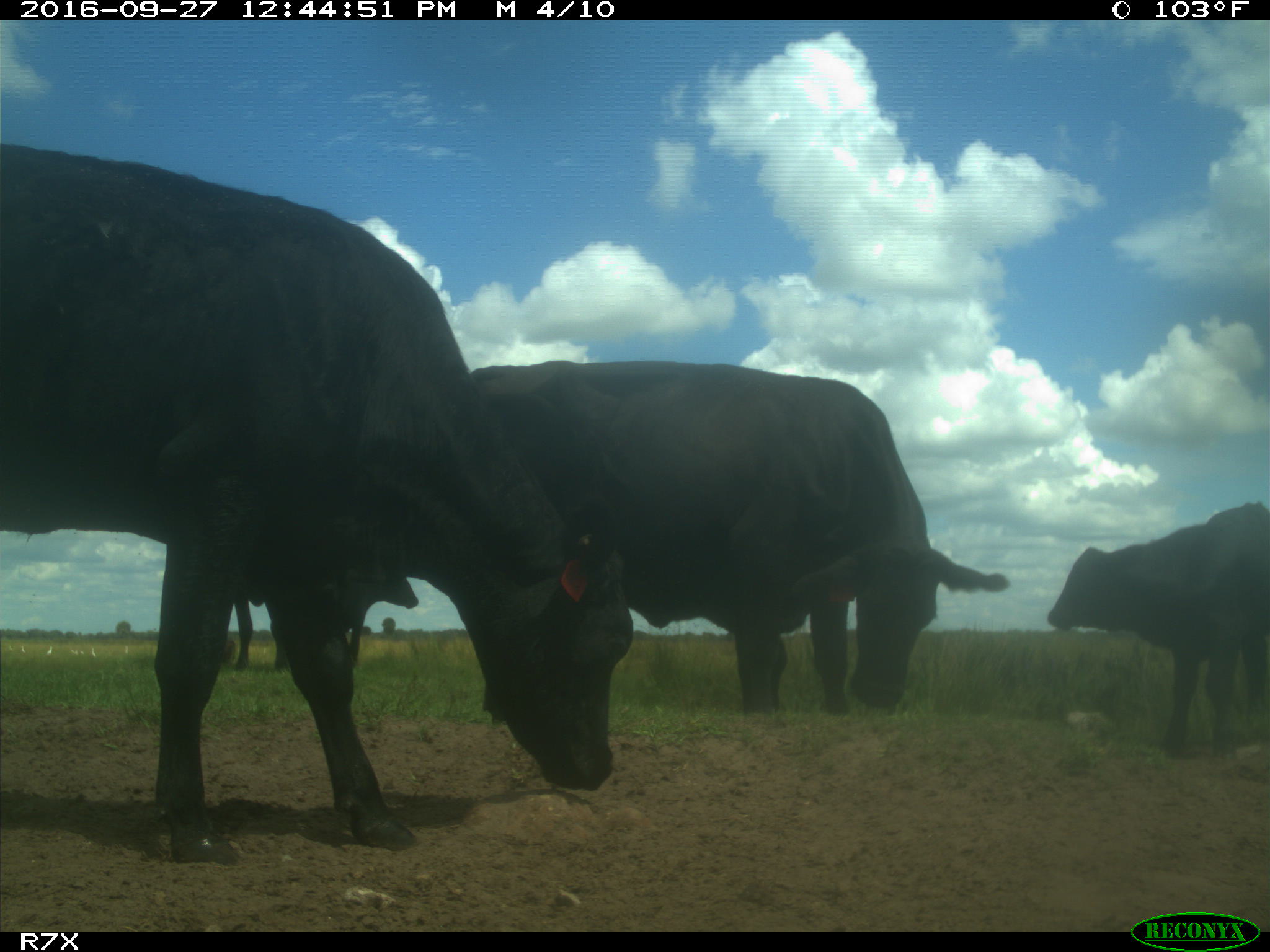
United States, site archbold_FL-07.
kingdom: Animalia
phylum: Chordata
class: Mammalia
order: Artiodactyla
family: Bovidae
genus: Bos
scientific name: Bos taurus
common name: domestic cow